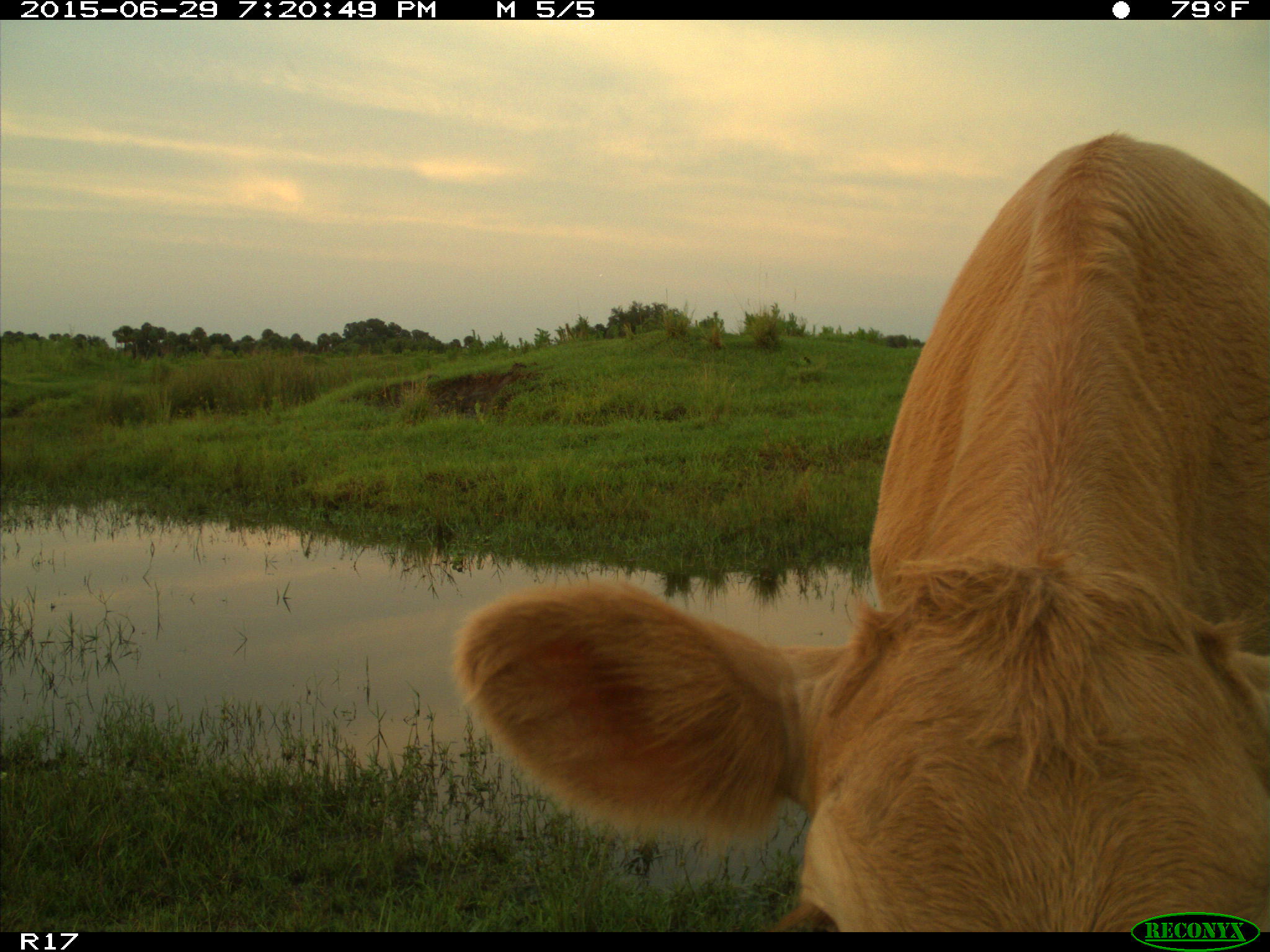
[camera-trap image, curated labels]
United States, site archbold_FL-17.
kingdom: Animalia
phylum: Chordata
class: Mammalia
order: Artiodactyla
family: Bovidae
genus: Bos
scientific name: Bos taurus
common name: domestic cow